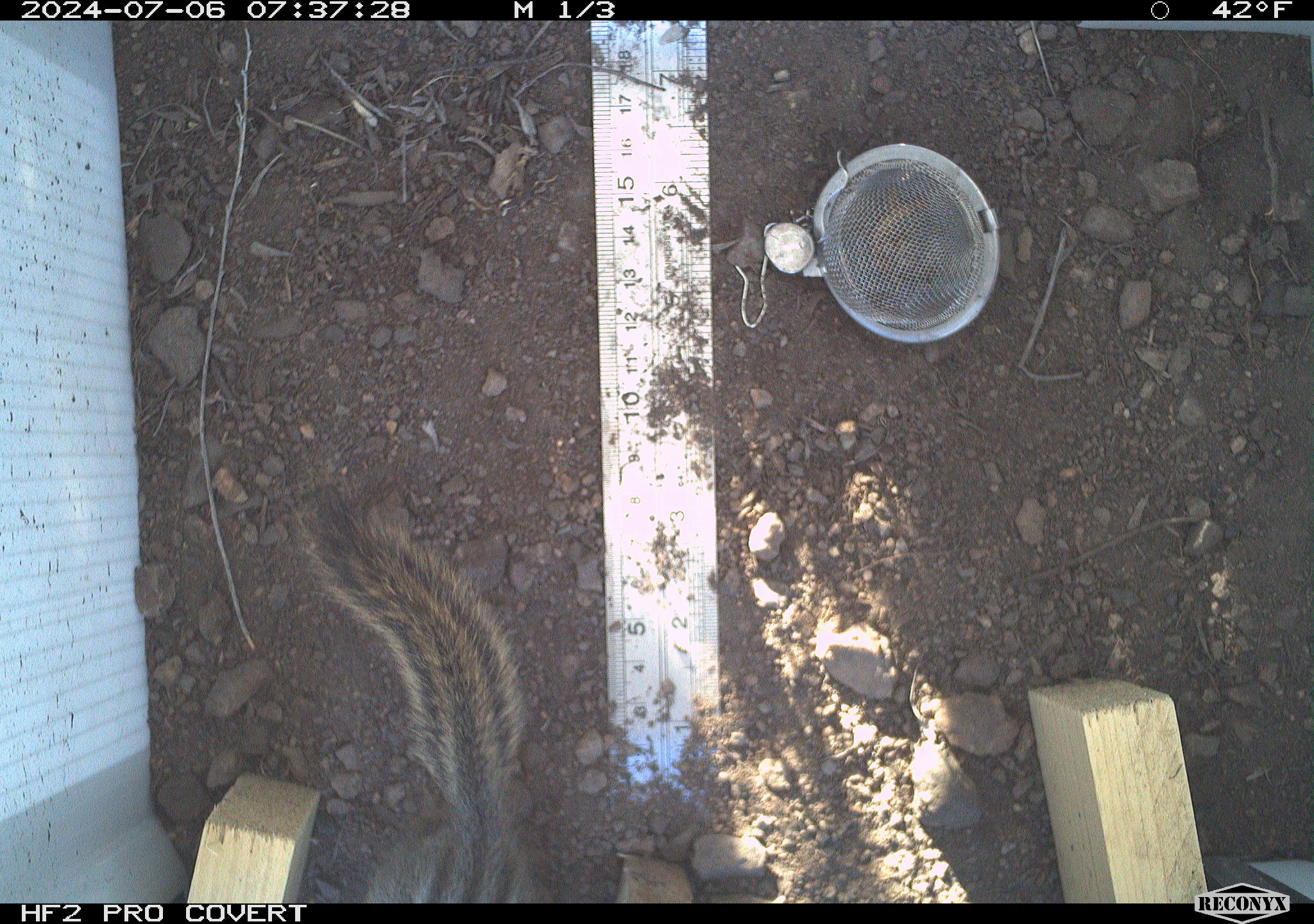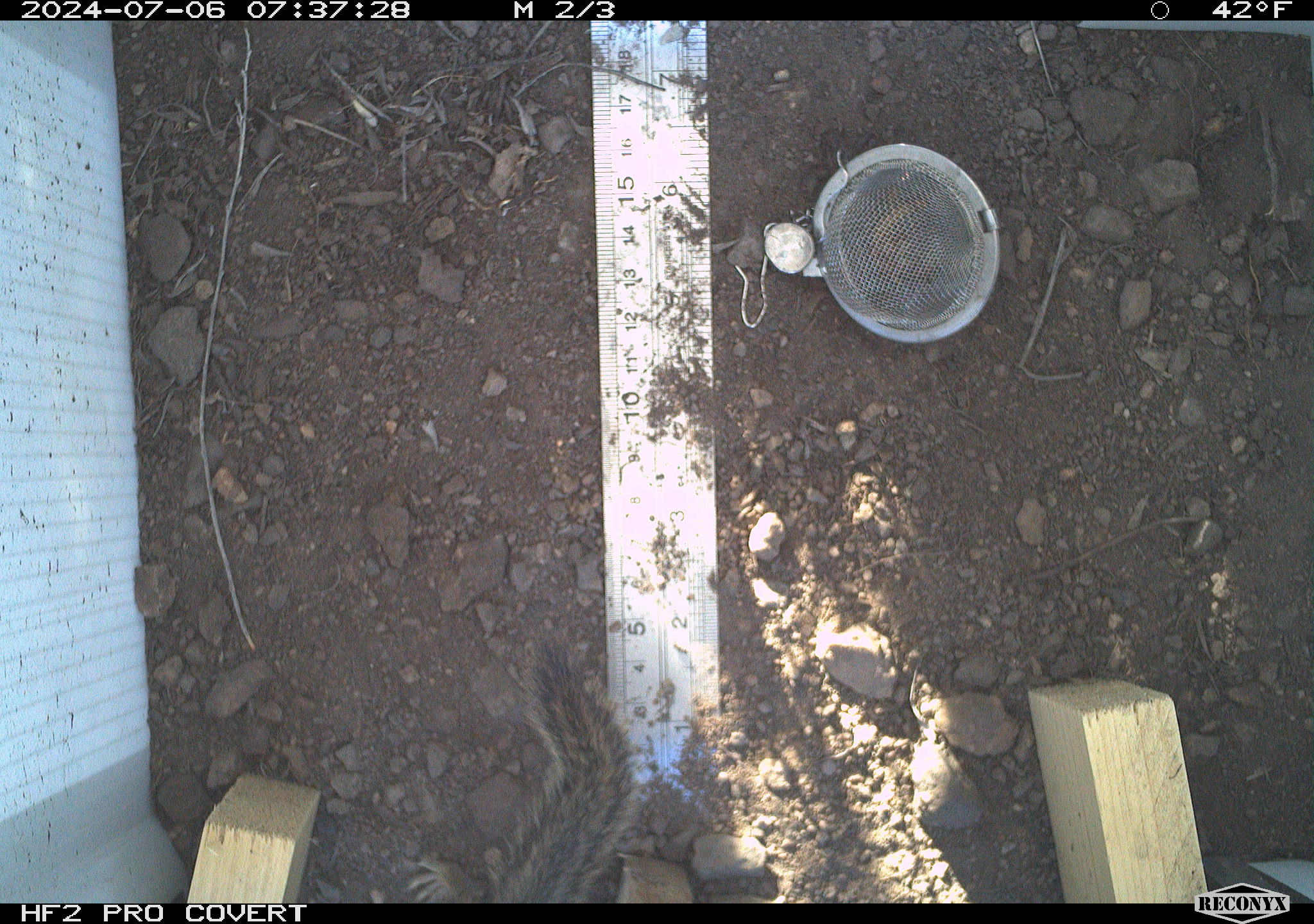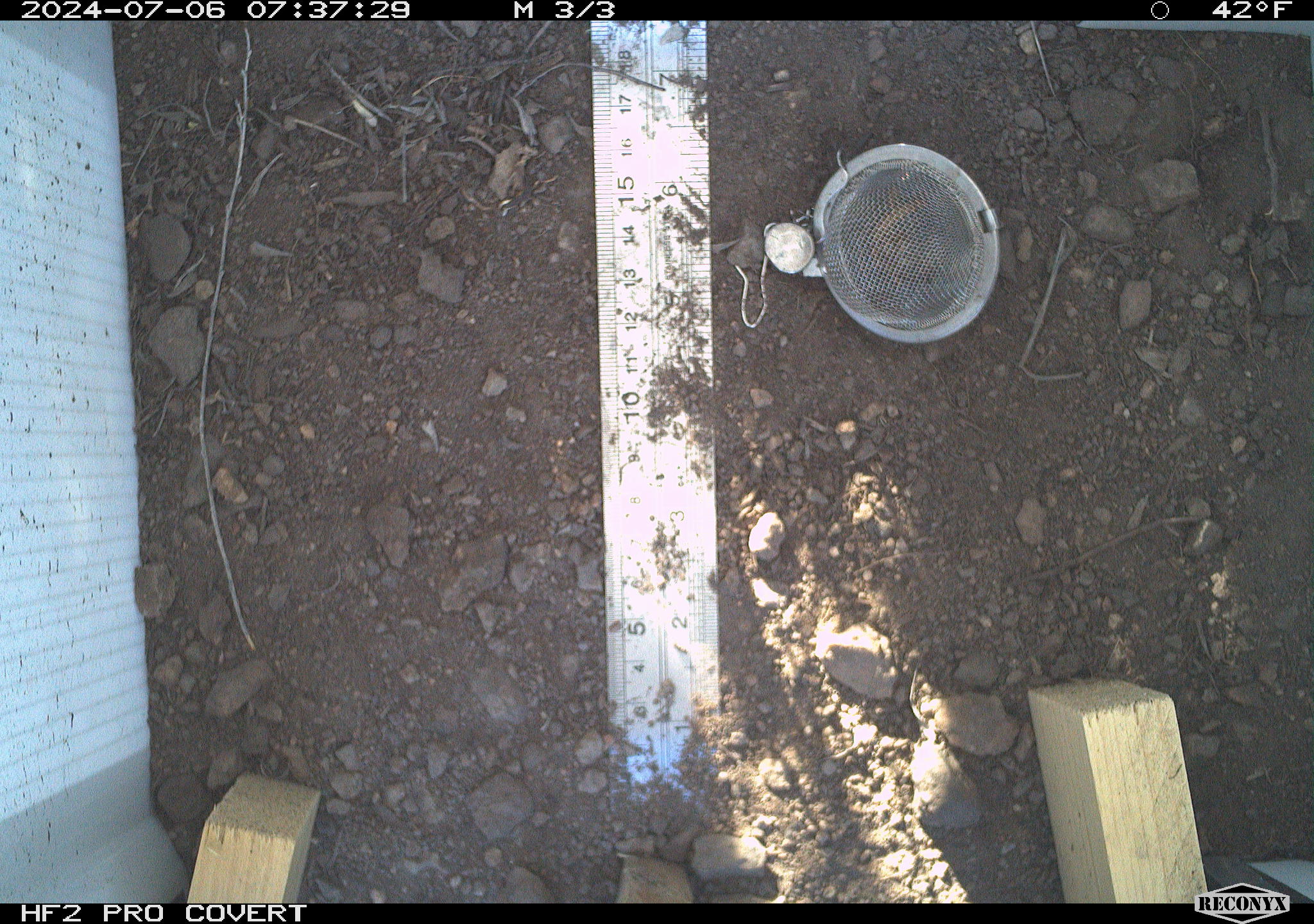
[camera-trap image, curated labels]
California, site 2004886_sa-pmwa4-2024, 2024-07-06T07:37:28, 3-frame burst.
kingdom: Animalia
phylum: Chordata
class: Mammalia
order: Rodentia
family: Sciuridae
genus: Neotamias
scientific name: Neotamias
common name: western chipmunks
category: neotamias species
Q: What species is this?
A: Neotamias species (western chipmunks) (Neotamias).